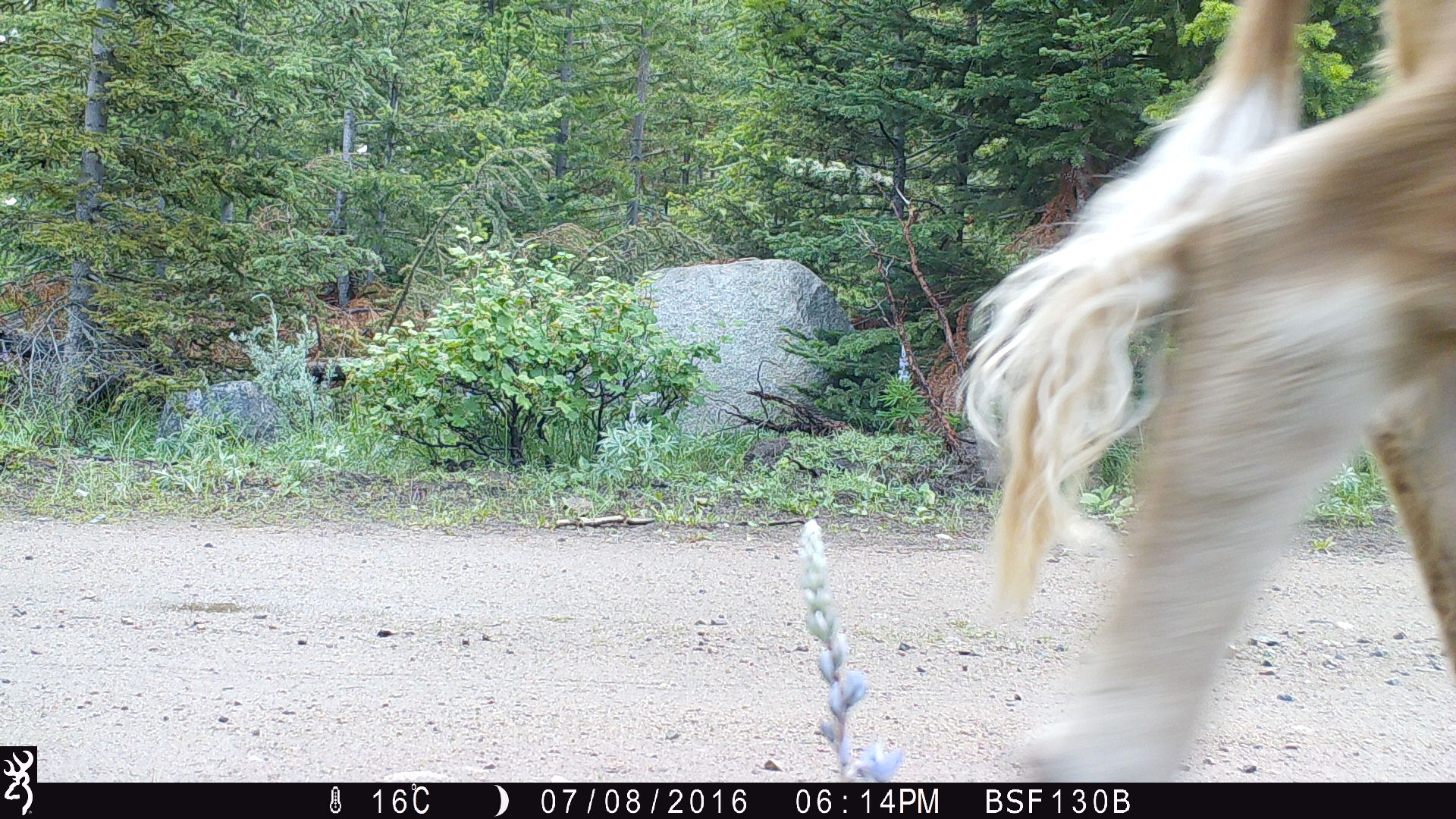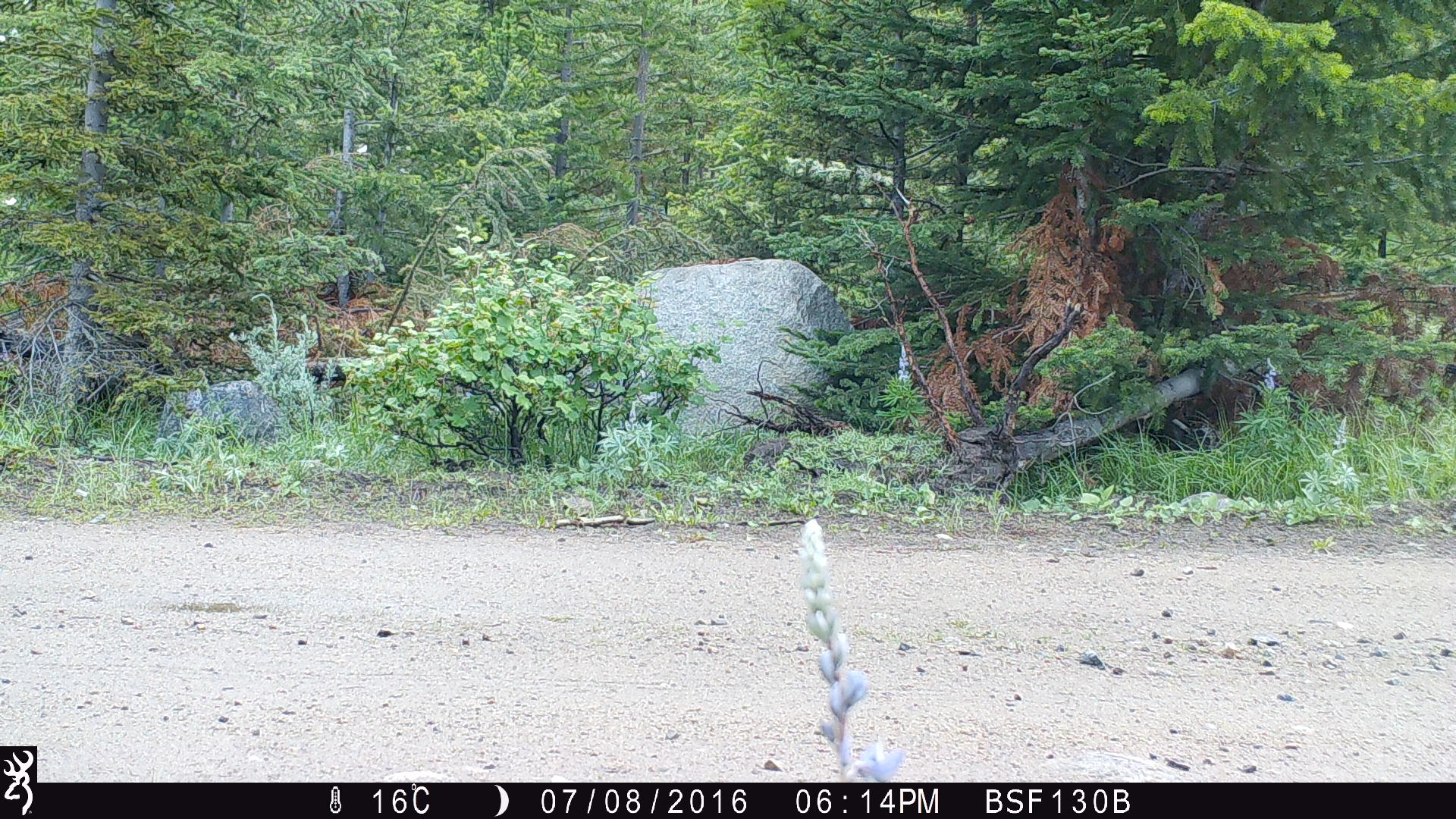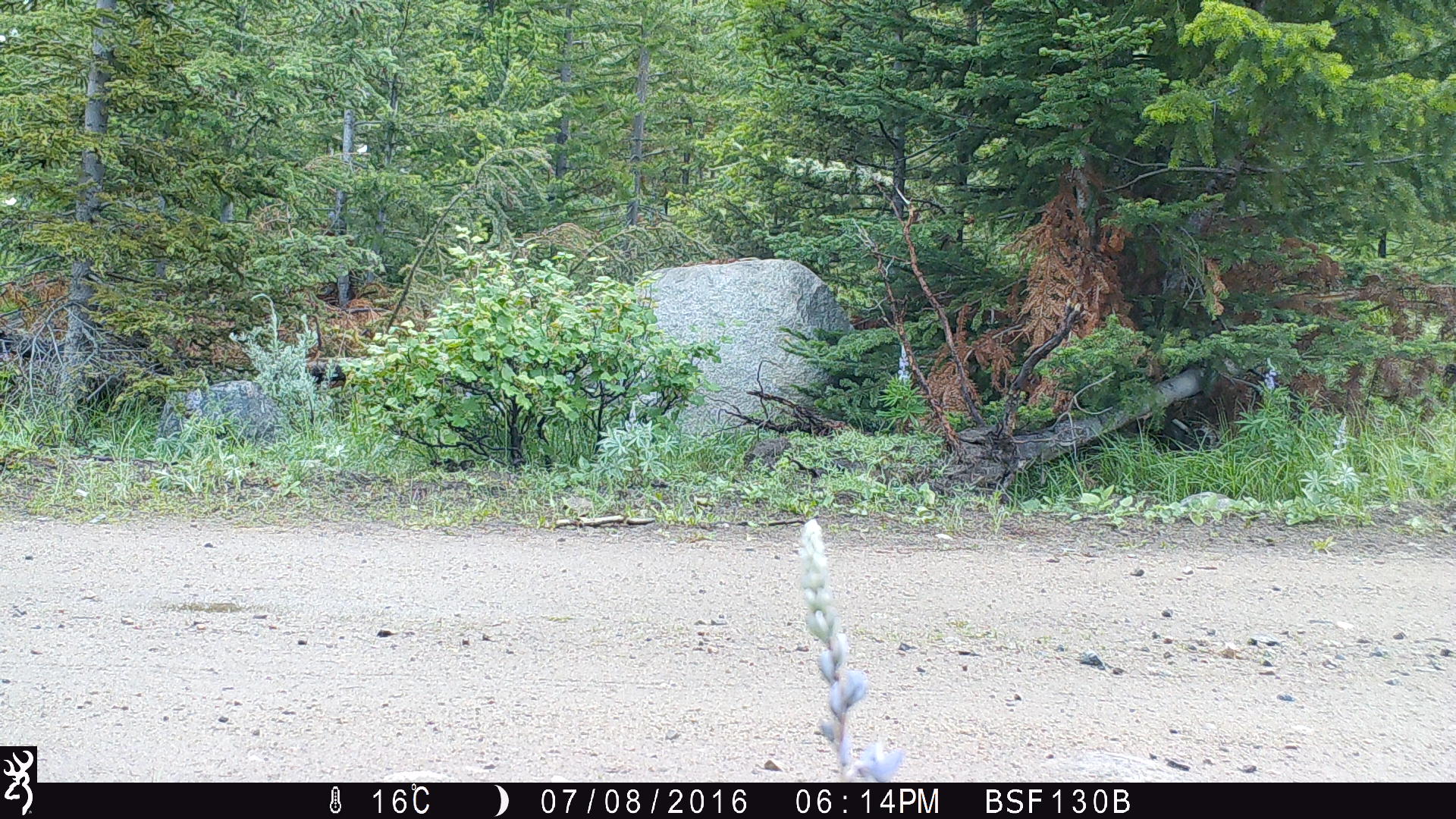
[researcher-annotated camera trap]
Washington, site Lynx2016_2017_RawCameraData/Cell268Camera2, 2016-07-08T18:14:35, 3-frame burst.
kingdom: Animalia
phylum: Chordata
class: Mammalia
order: Artiodactyla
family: Bovidae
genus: Bos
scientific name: Bos taurus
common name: domestic cattle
Domestic cattle (Bos taurus). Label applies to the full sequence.